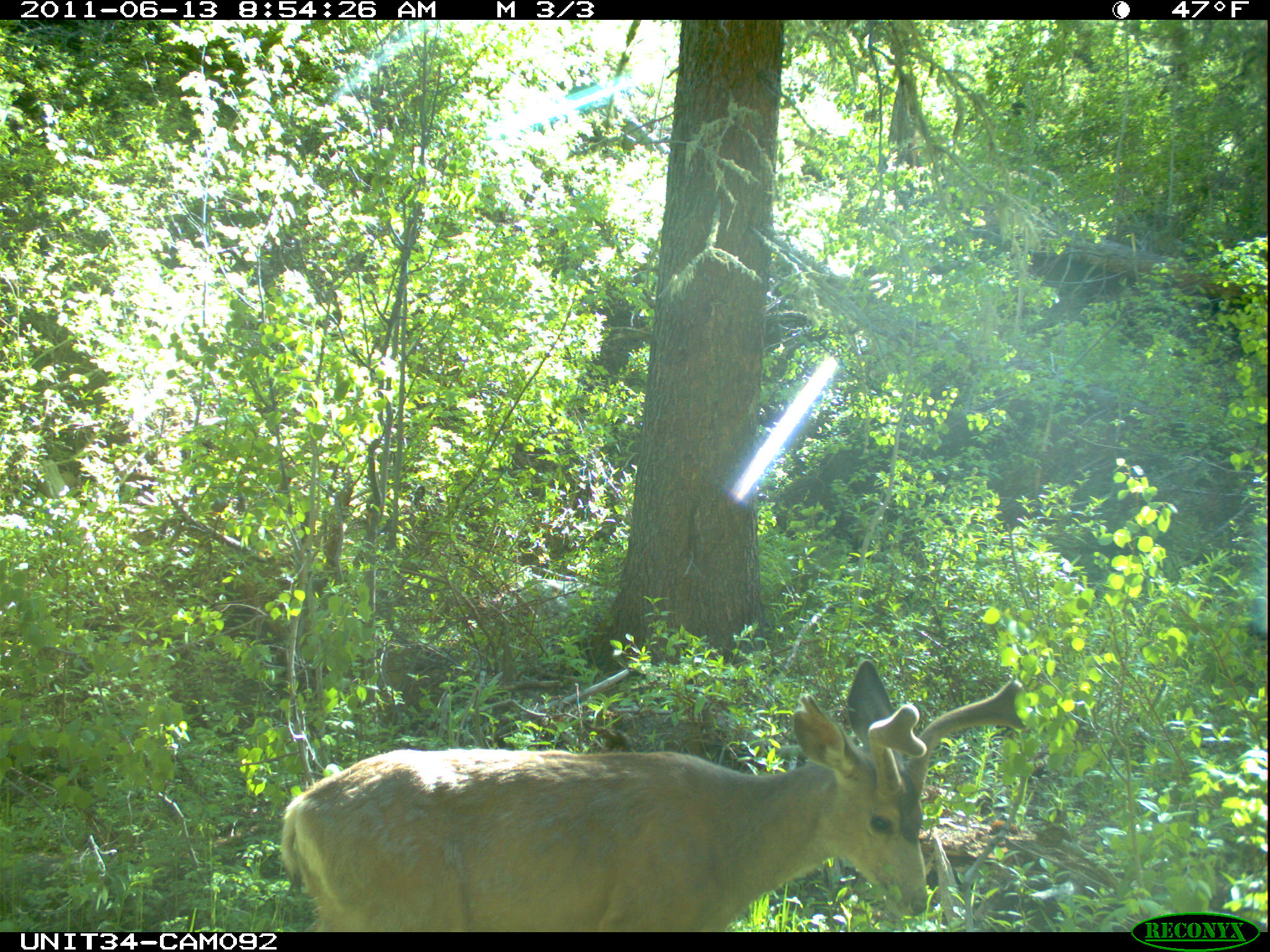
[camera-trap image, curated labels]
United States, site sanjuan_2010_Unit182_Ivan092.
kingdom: Animalia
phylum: Chordata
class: Mammalia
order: Artiodactyla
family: Cervidae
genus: Odocoileus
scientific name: Odocoileus hemionus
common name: mule deer